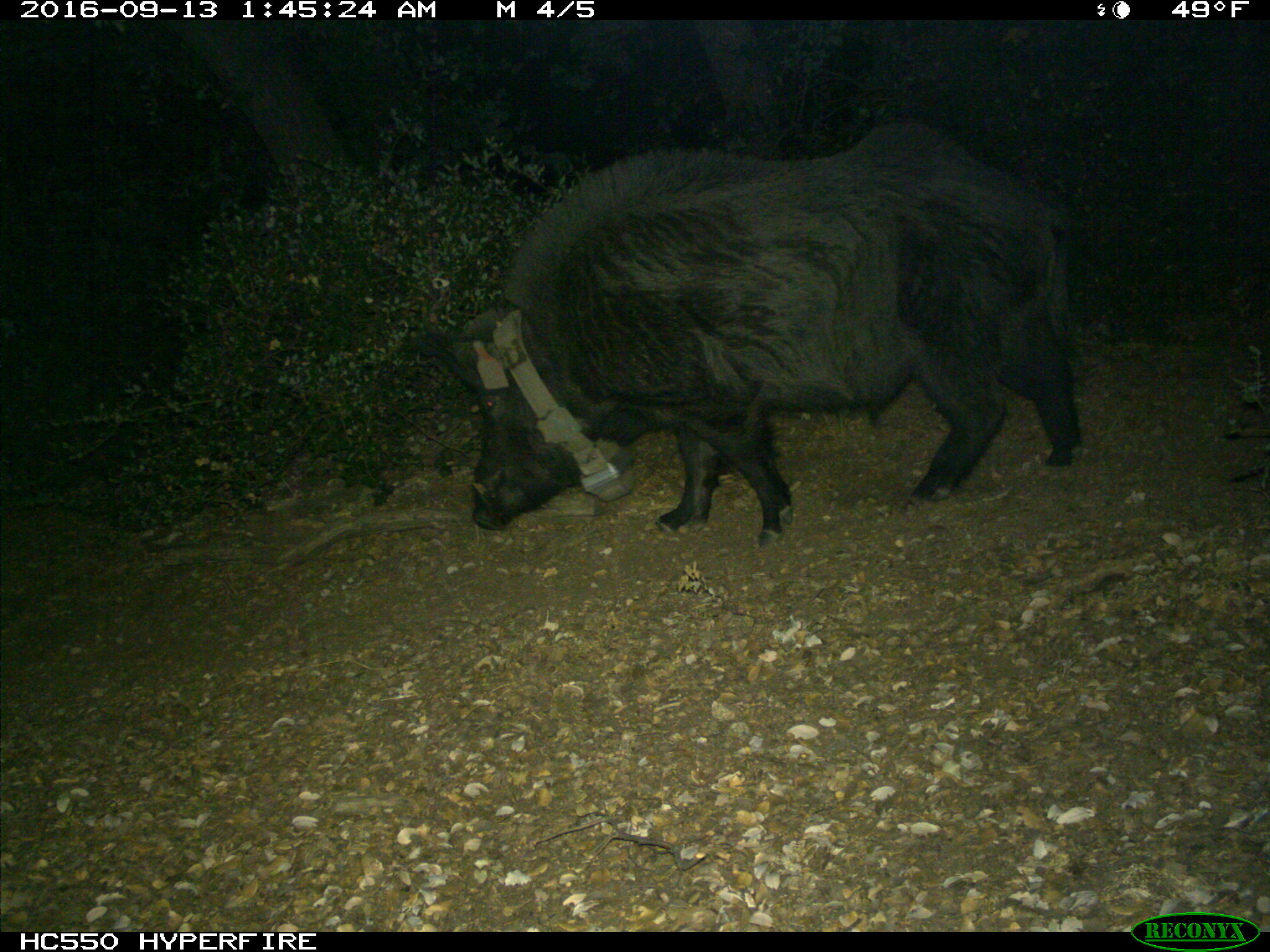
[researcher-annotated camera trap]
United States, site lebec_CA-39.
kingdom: Animalia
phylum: Chordata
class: Mammalia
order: Artiodactyla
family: Suidae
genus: Sus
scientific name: Sus scrofa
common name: wild boar